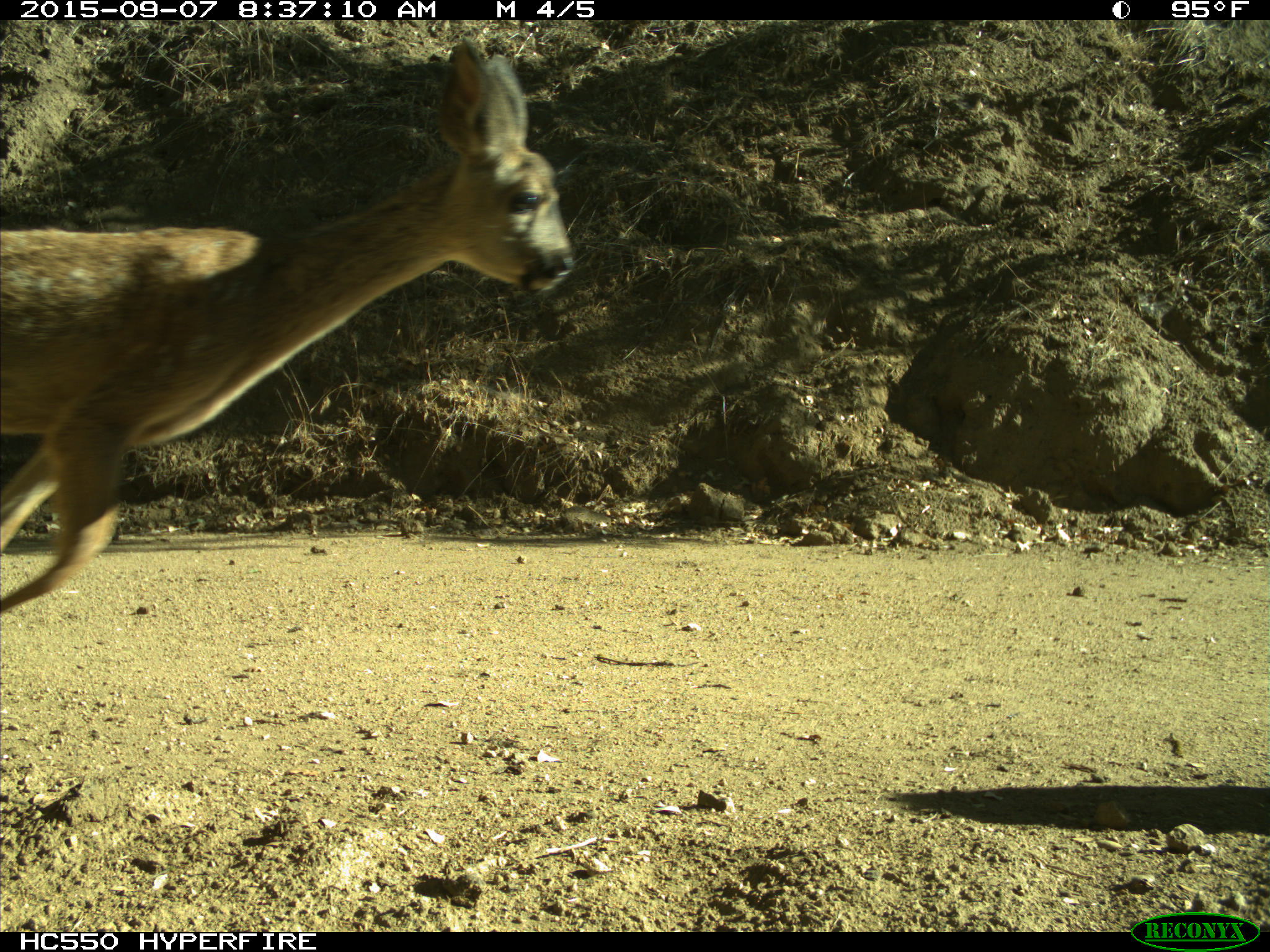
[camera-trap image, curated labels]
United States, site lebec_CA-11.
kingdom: Animalia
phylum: Chordata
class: Mammalia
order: Artiodactyla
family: Cervidae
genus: Odocoileus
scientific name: Odocoileus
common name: deer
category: unidentified deer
Unidentified deer (deer) (Odocoileus).